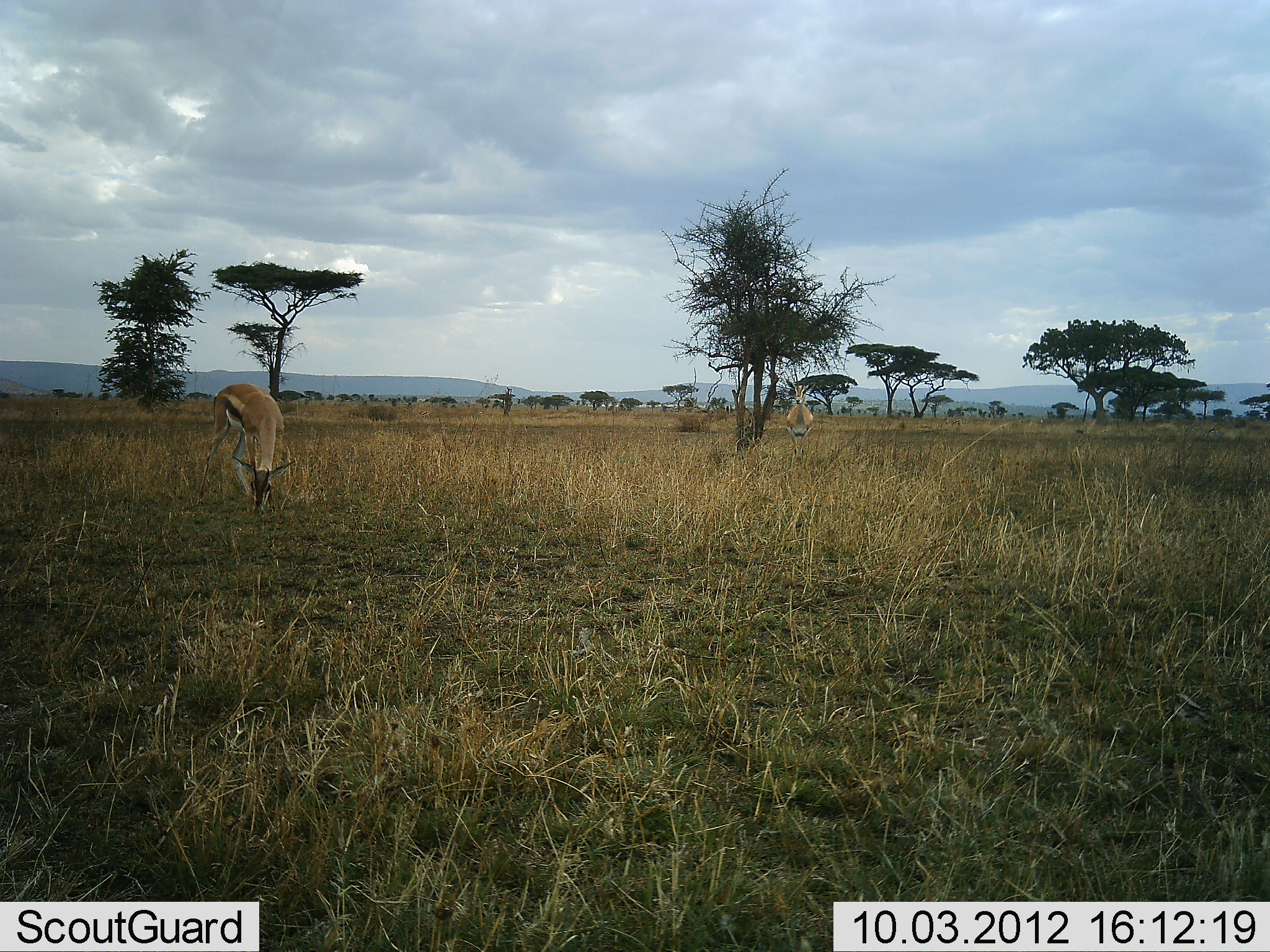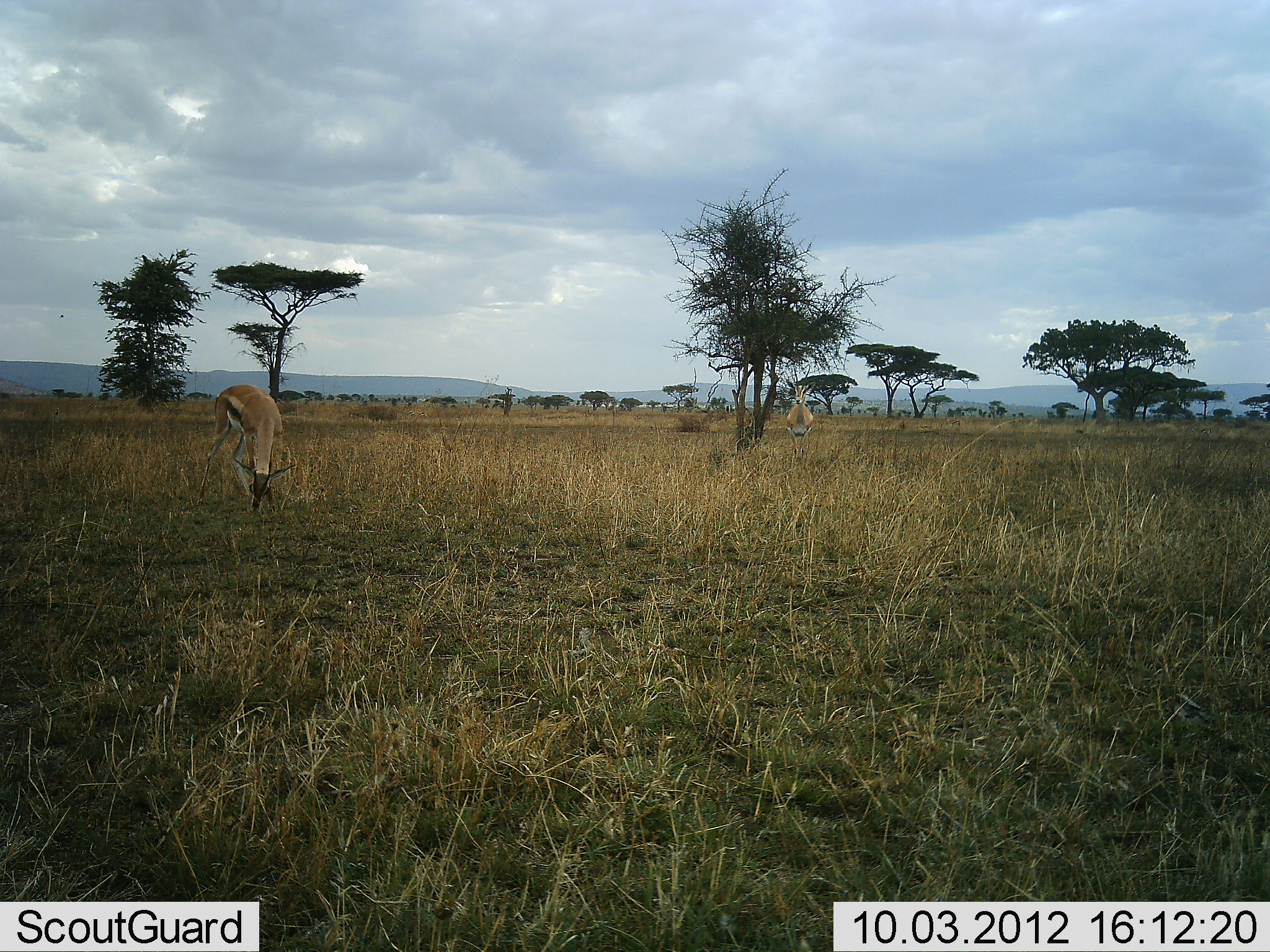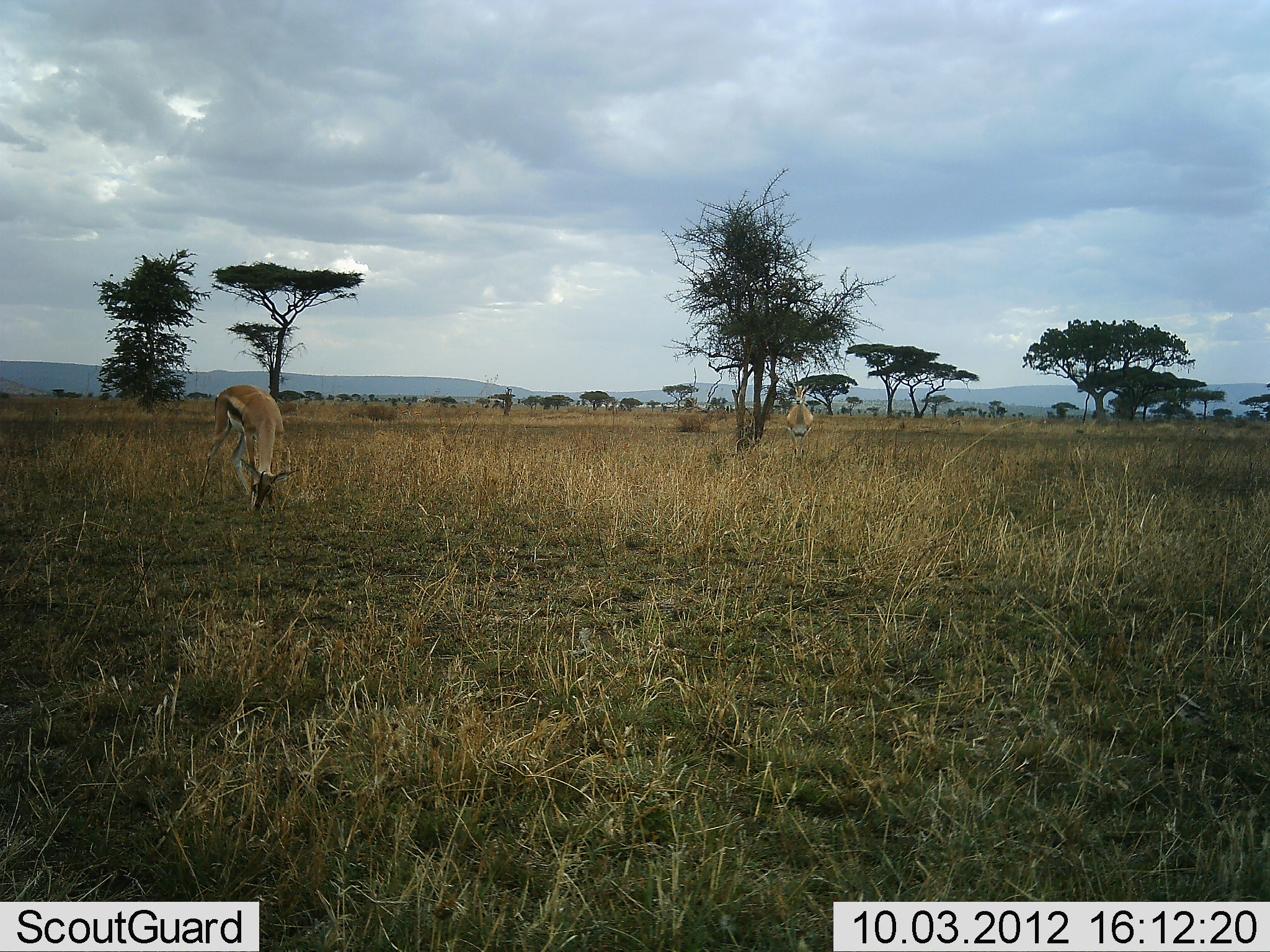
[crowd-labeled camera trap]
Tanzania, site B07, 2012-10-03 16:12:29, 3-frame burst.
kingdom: Animalia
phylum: Chordata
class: Mammalia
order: Artiodactyla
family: Bovidae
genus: Eudorcas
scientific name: Eudorcas thomsonii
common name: thomson's gazelle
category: gazellethomsons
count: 2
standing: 60%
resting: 0%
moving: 0%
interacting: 0%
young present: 0%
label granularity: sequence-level